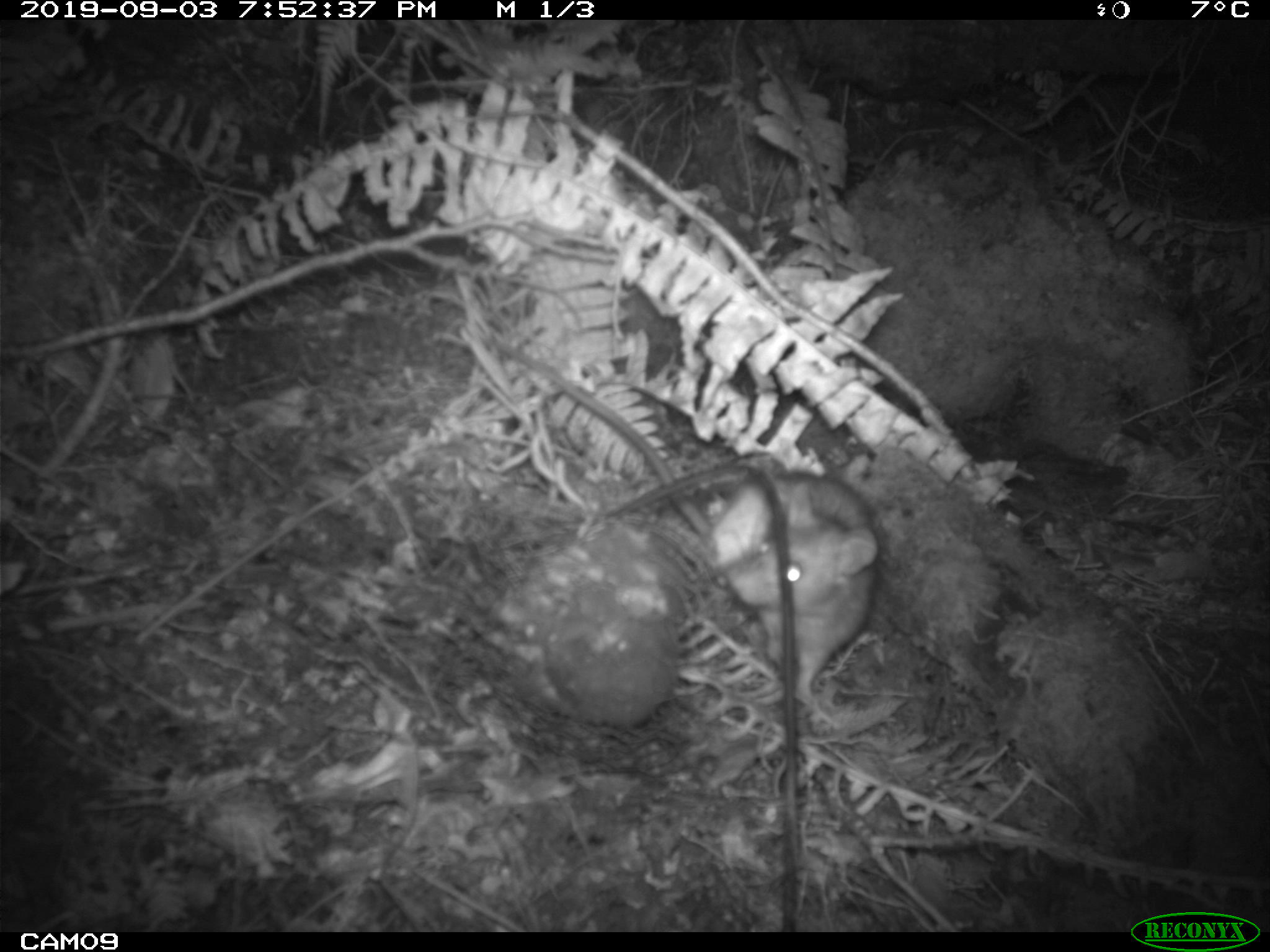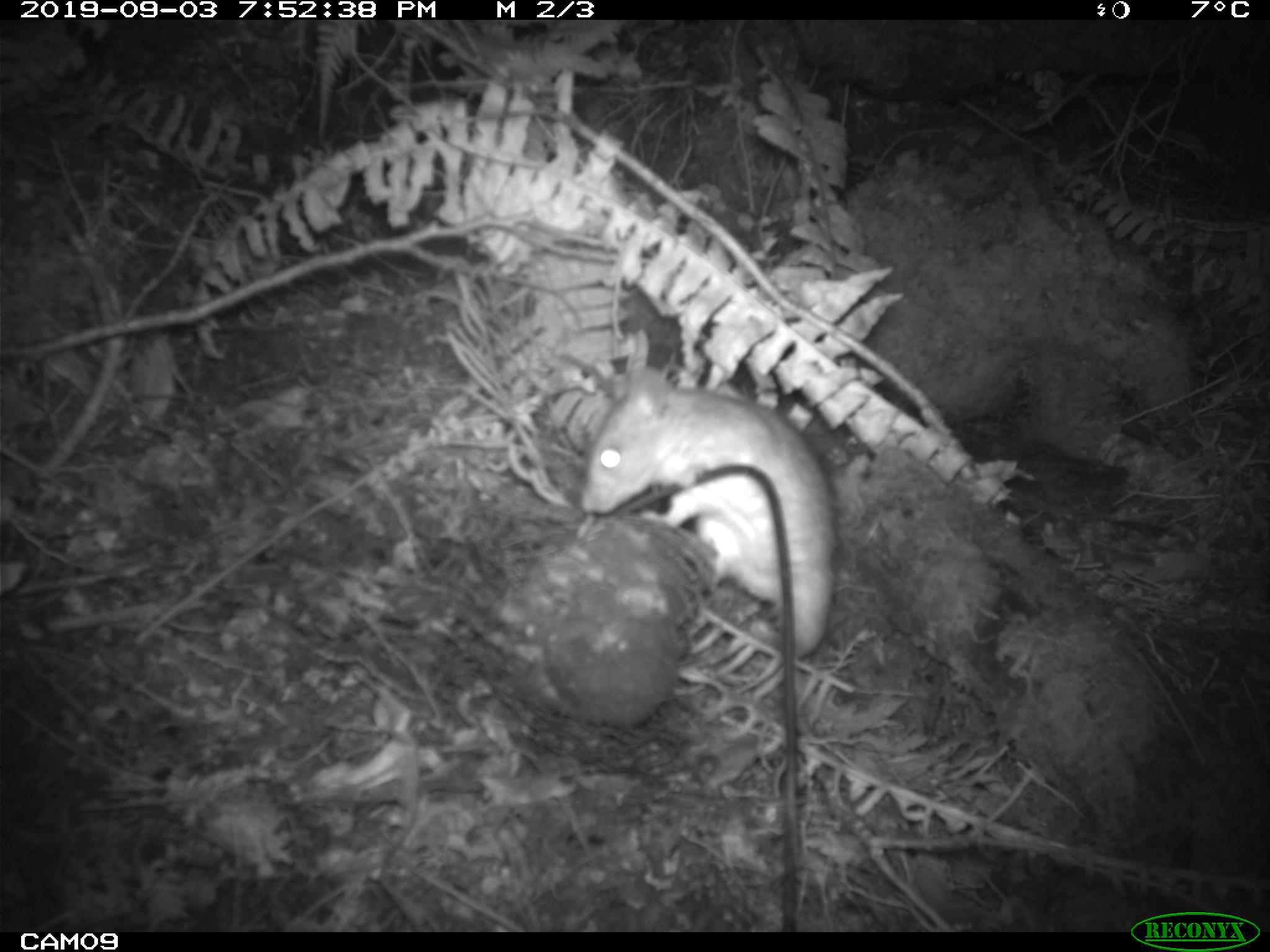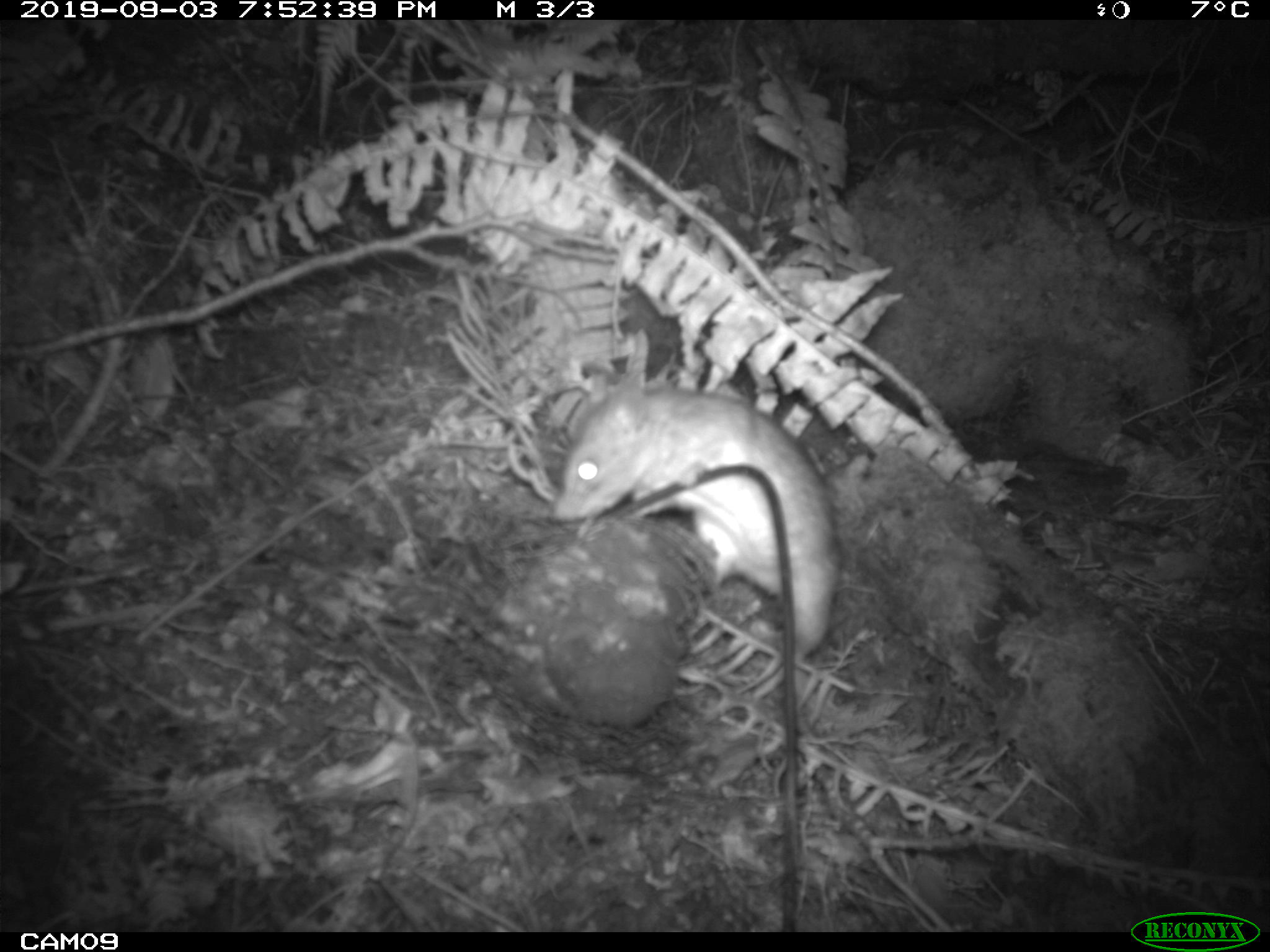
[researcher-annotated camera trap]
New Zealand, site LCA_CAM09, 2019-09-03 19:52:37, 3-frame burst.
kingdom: Animalia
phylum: Chordata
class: Mammalia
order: Rodentia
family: Muridae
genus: Rattus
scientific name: Rattus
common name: rat